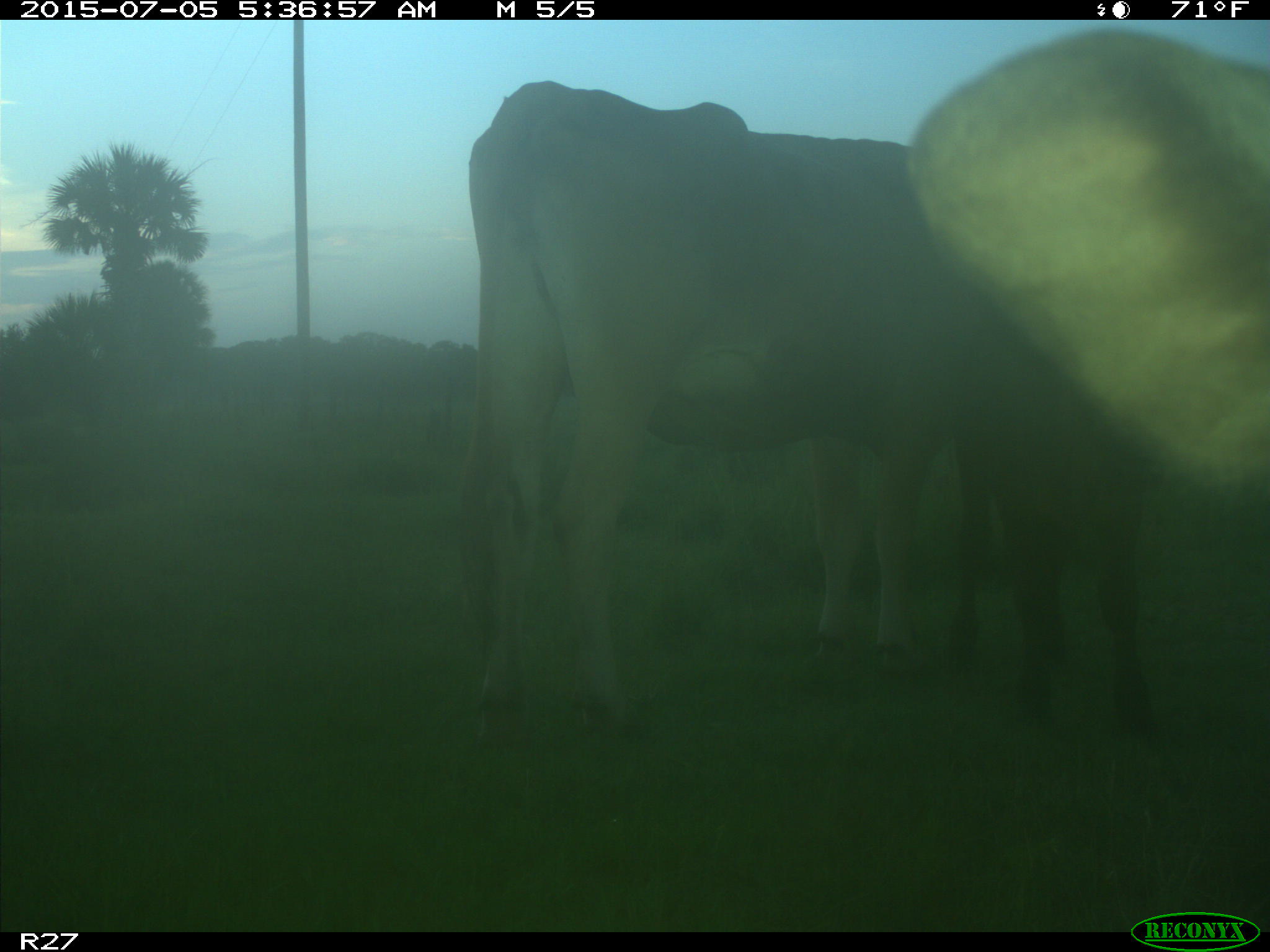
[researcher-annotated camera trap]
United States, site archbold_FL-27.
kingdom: Animalia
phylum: Chordata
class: Mammalia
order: Artiodactyla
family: Bovidae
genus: Bos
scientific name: Bos taurus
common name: domestic cow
Bos taurus (domestic cow).